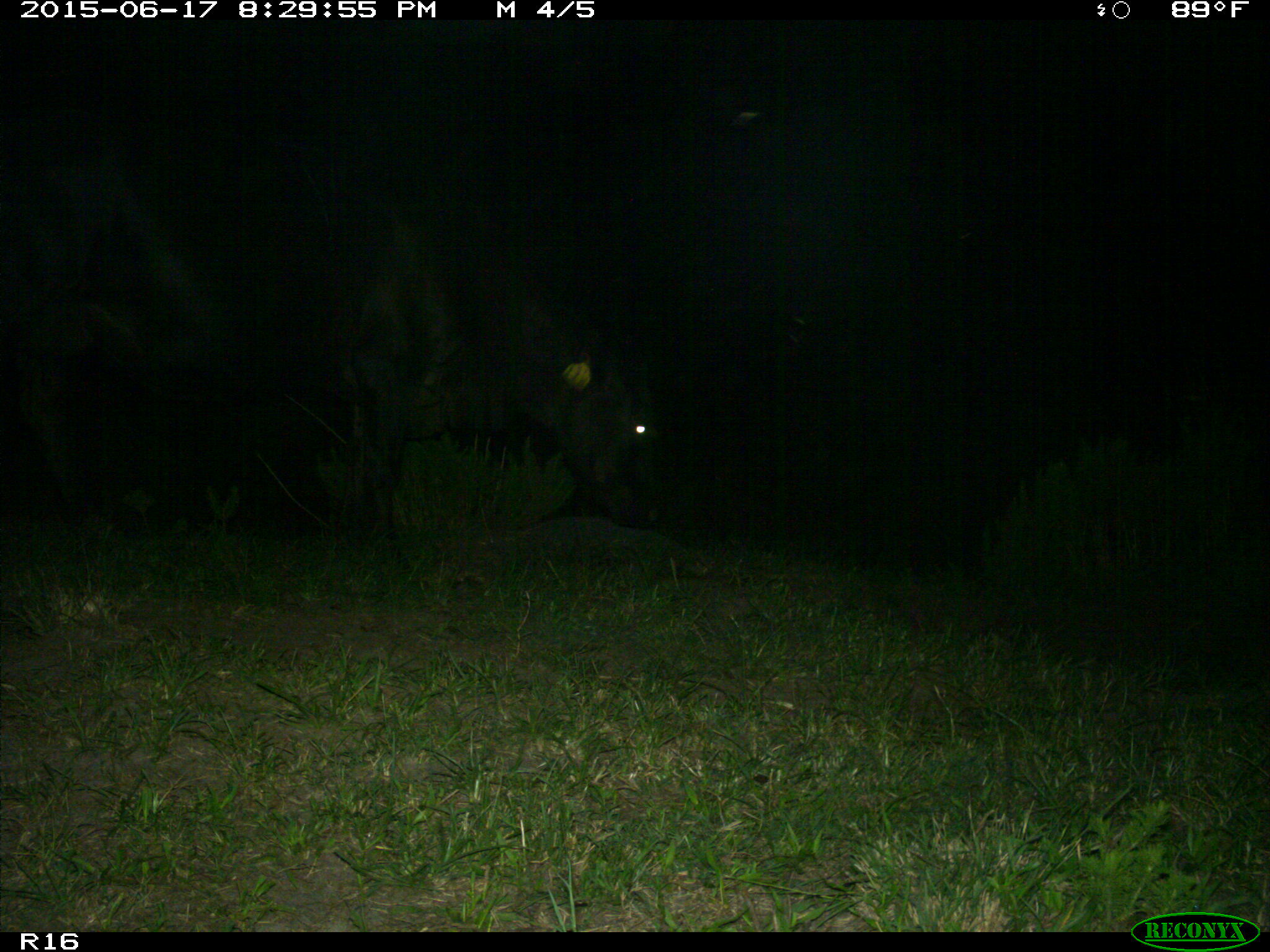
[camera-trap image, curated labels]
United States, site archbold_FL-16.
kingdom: Animalia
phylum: Chordata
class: Mammalia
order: Artiodactyla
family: Bovidae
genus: Bos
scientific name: Bos taurus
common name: domestic cow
Bos taurus (domestic cow).